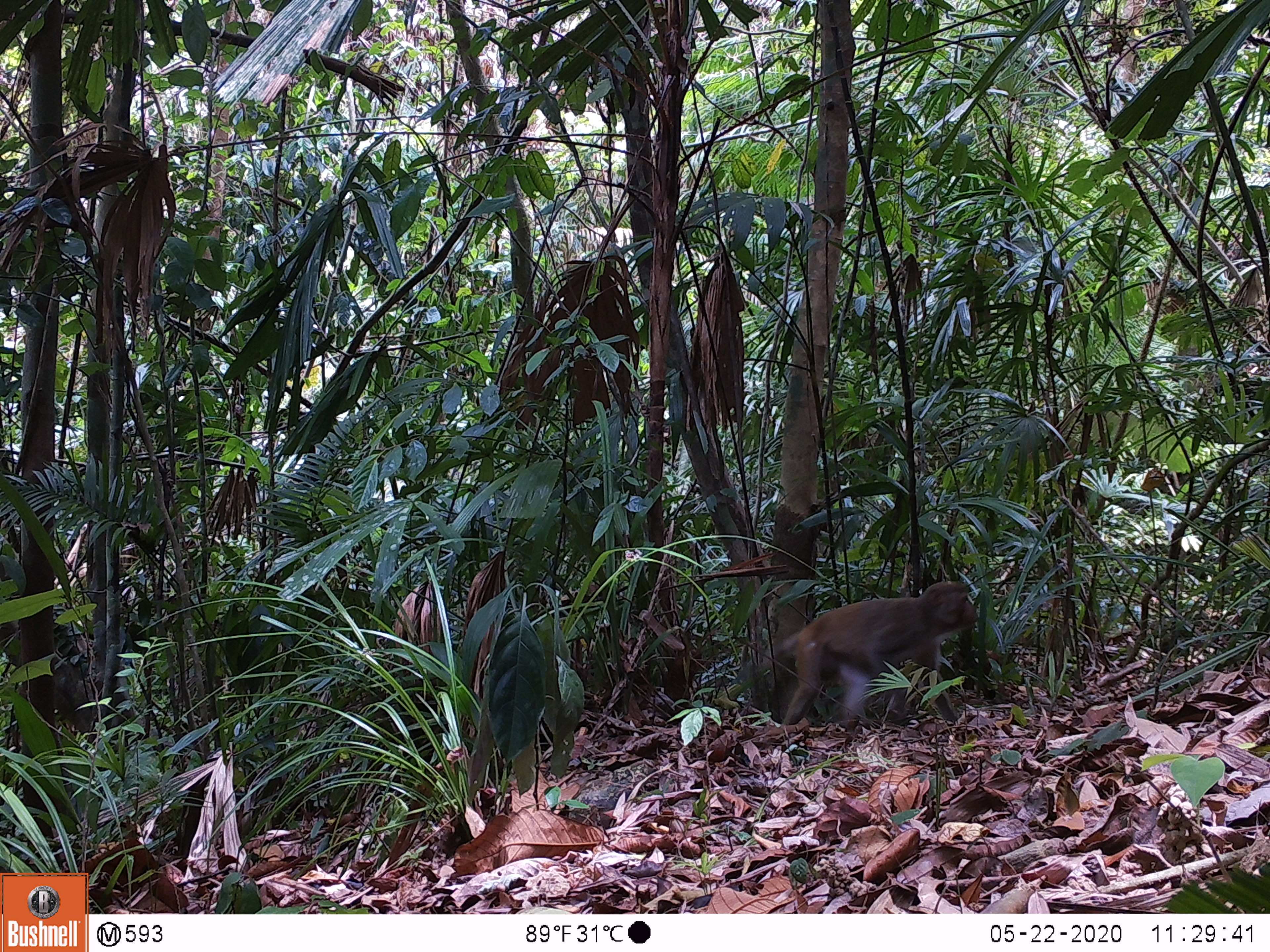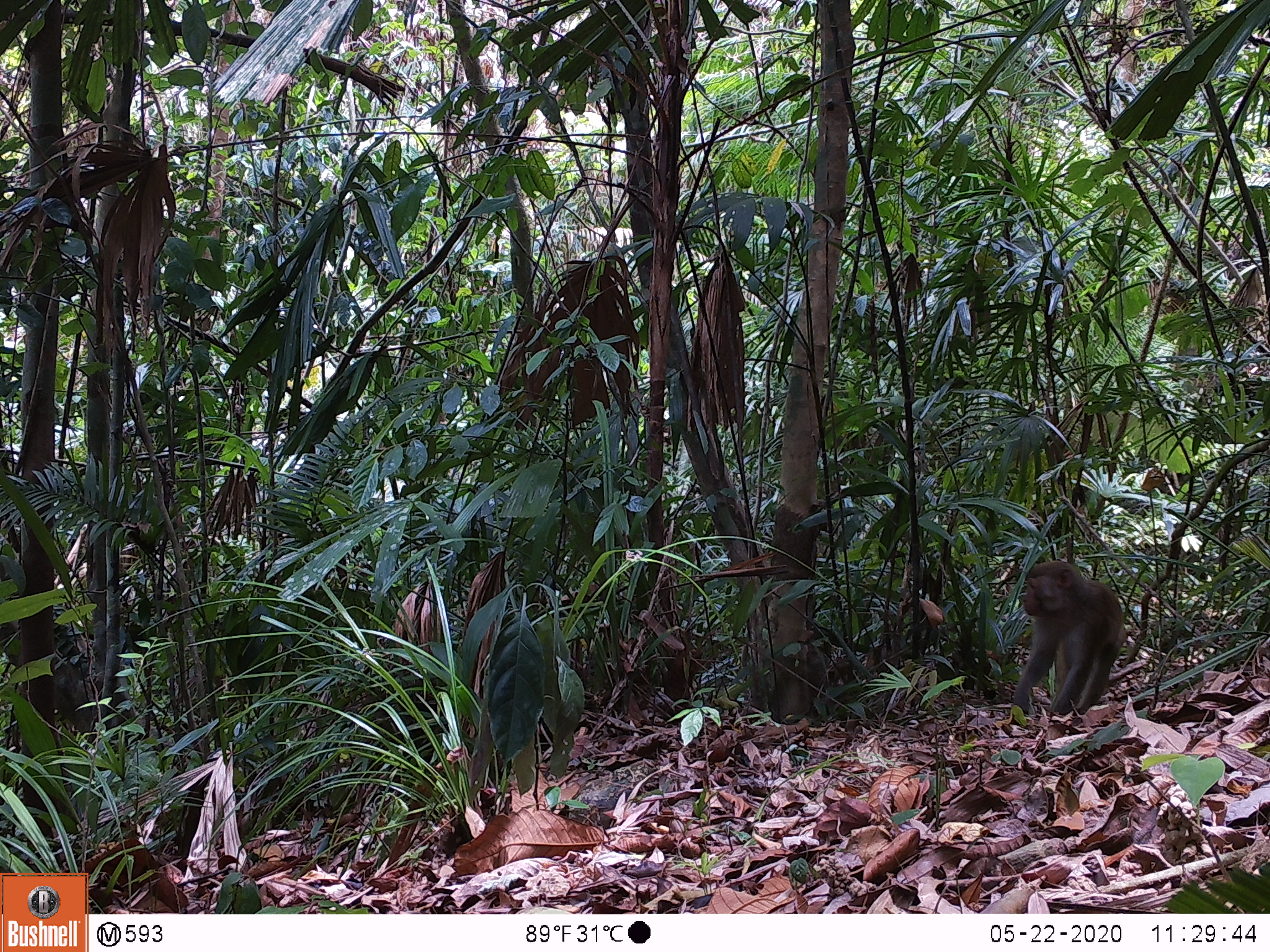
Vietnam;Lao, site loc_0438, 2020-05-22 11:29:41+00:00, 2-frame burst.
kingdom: Animalia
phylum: Chordata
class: Mammalia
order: Primates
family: Cercopithecidae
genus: Macaca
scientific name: Macaca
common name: macaques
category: assam or rhesus macaque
Assam or rhesus macaque (macaques) (Macaca). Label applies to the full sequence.